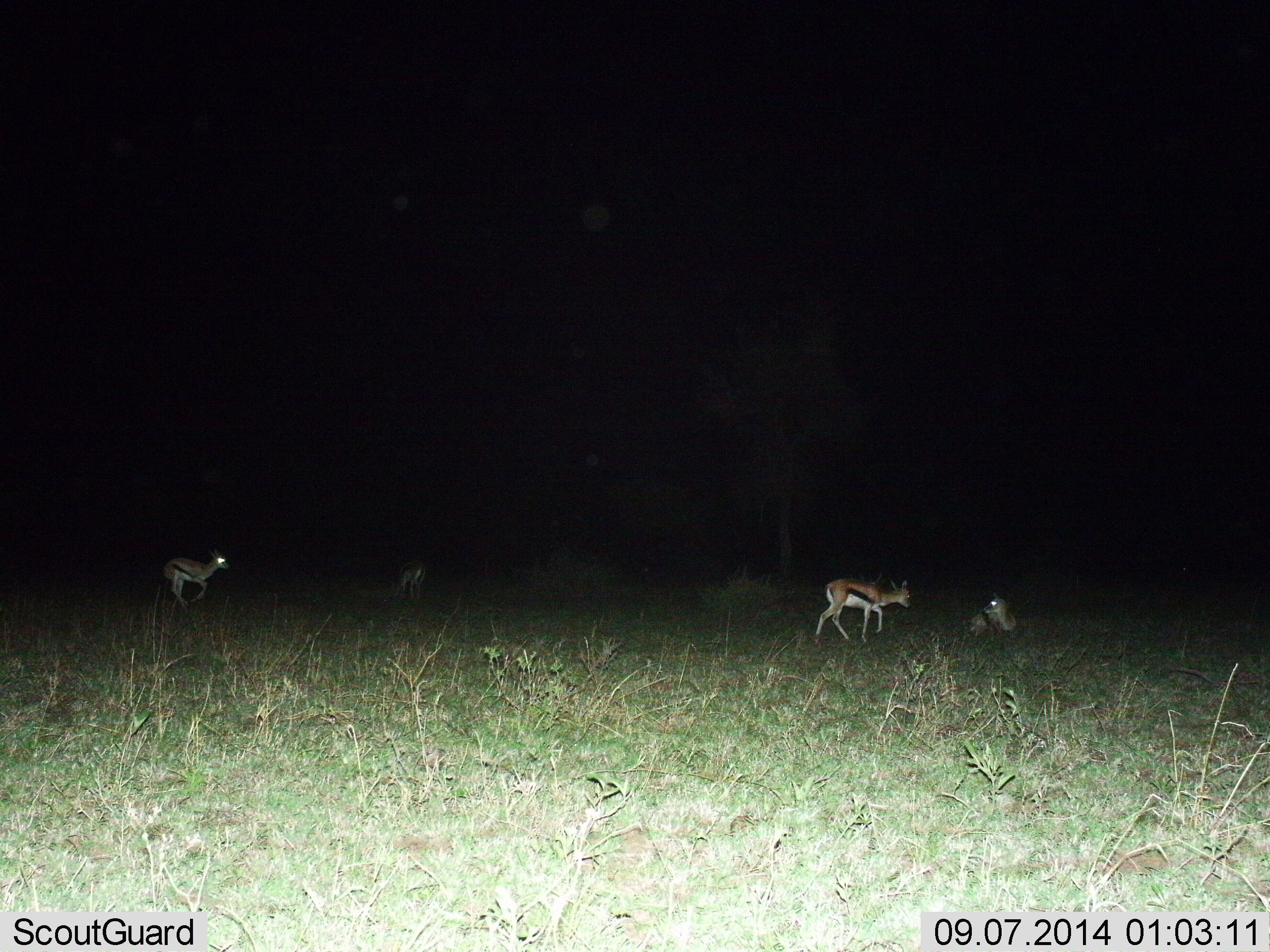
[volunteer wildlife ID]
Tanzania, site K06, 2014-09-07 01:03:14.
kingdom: Animalia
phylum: Chordata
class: Mammalia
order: Artiodactyla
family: Bovidae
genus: Eudorcas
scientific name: Eudorcas thomsonii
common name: thomson's gazelle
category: gazellethomsons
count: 4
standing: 10%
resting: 60%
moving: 60%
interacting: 0%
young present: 10%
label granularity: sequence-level